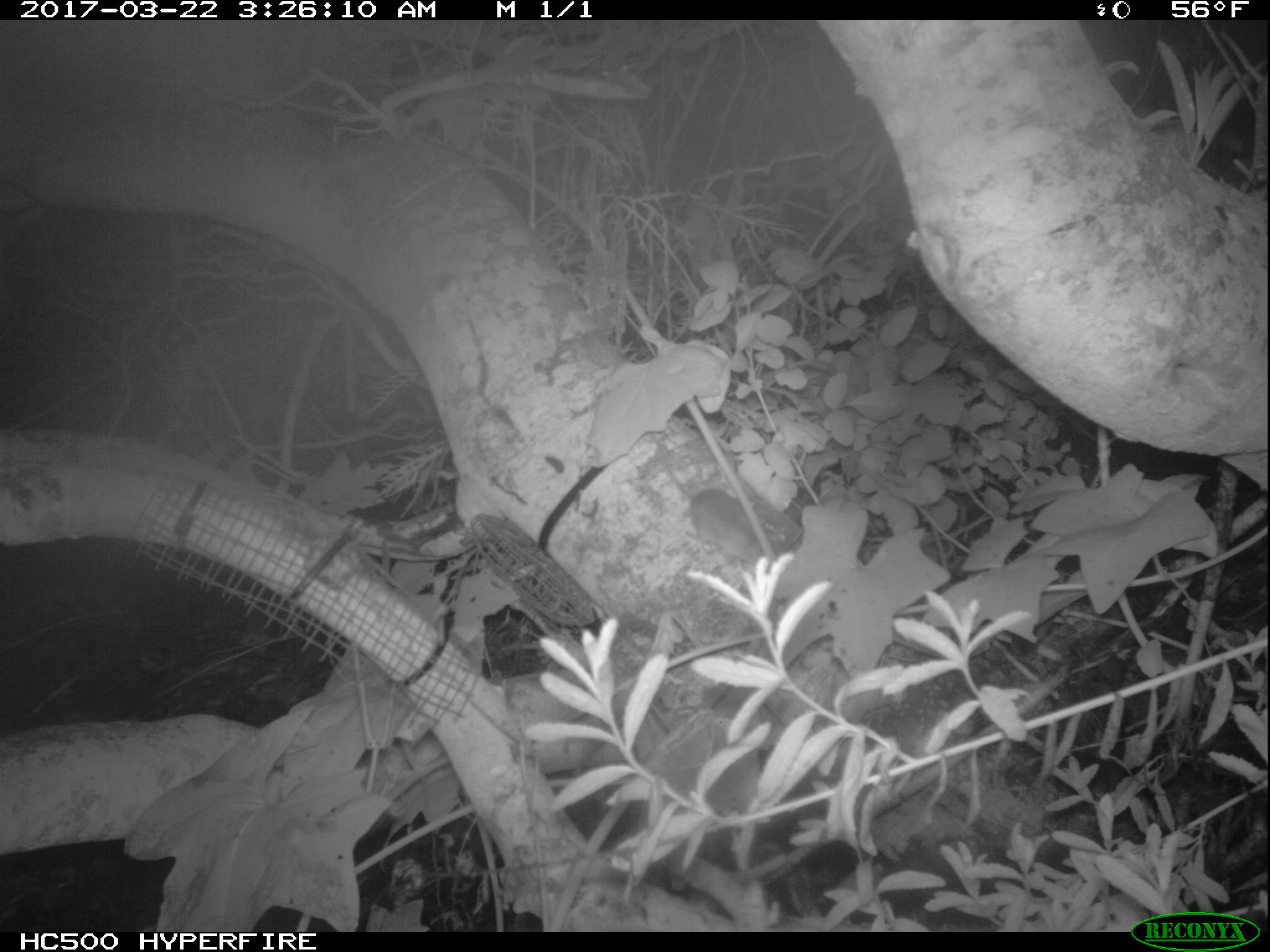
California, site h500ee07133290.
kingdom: Animalia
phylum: Chordata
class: Mammalia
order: Rodentia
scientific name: Rodentia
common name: rodent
Rodent (Rodentia).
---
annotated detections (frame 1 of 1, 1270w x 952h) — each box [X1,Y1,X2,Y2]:
rodent: [652,444,765,561]